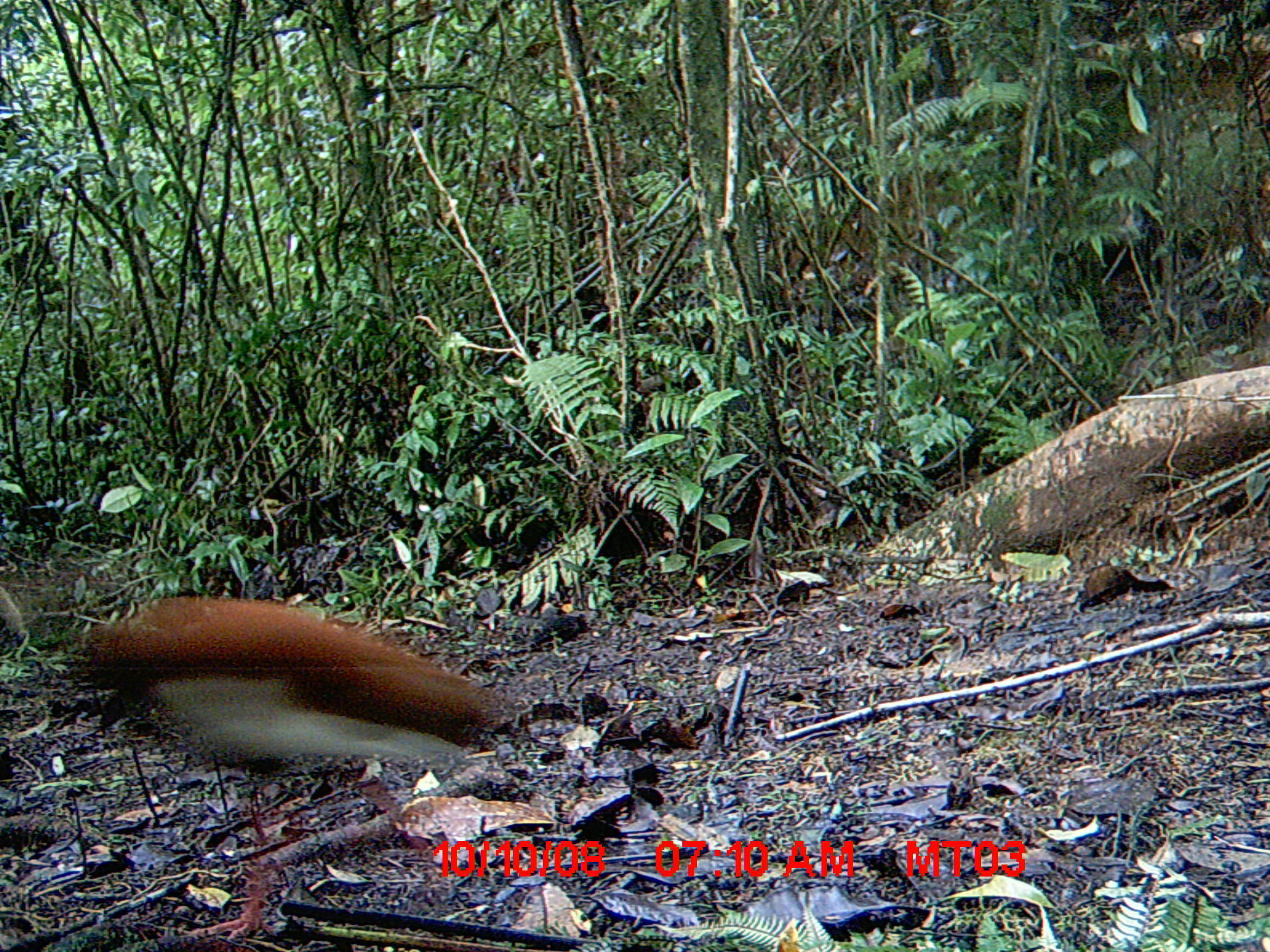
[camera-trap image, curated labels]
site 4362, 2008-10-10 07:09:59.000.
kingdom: Animalia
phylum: Chordata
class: Aves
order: Pelecaniformes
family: Threskiornithidae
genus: Lophotibis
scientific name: Lophotibis cristata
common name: madagascan ibis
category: lophotibis cristataa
Lophotibis cristataa (madagascan ibis) (Lophotibis cristata), count 1.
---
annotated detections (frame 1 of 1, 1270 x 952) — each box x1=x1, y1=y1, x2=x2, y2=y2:
lophotibis cristataa: x1=72, y1=591, x2=516, y2=941